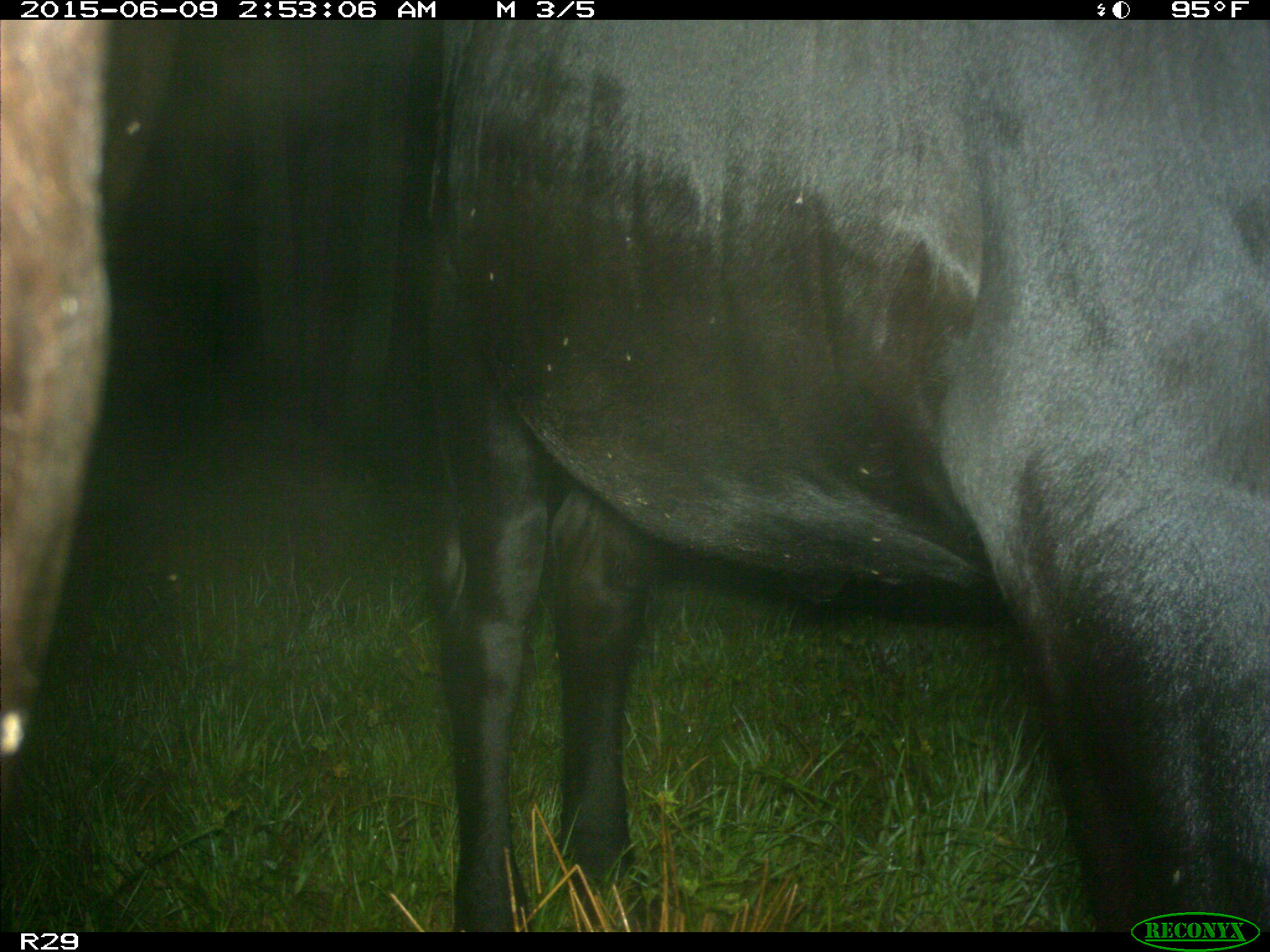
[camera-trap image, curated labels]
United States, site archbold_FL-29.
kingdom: Animalia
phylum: Chordata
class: Mammalia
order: Artiodactyla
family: Bovidae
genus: Bos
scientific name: Bos taurus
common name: domestic cow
Bos taurus (domestic cow).